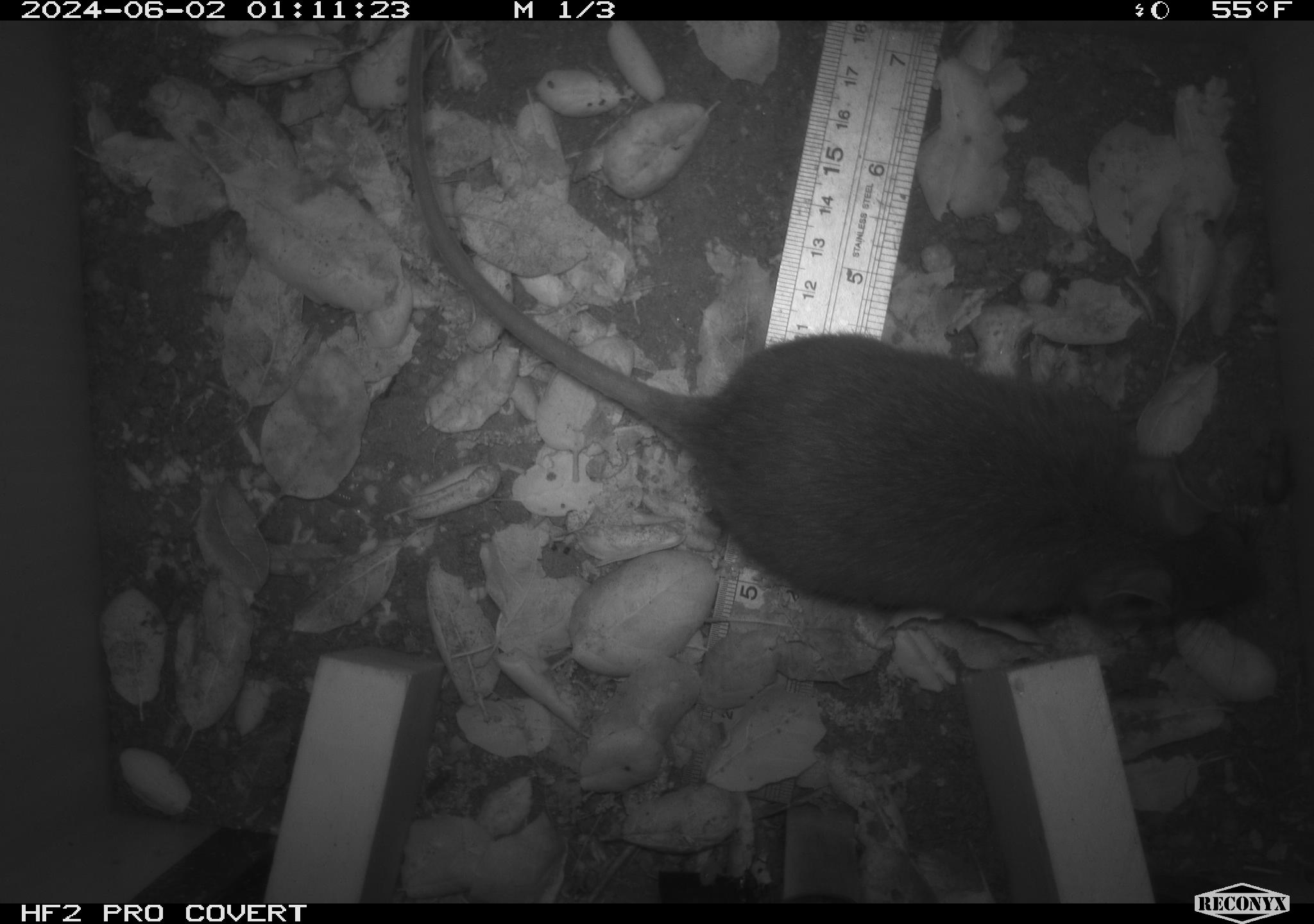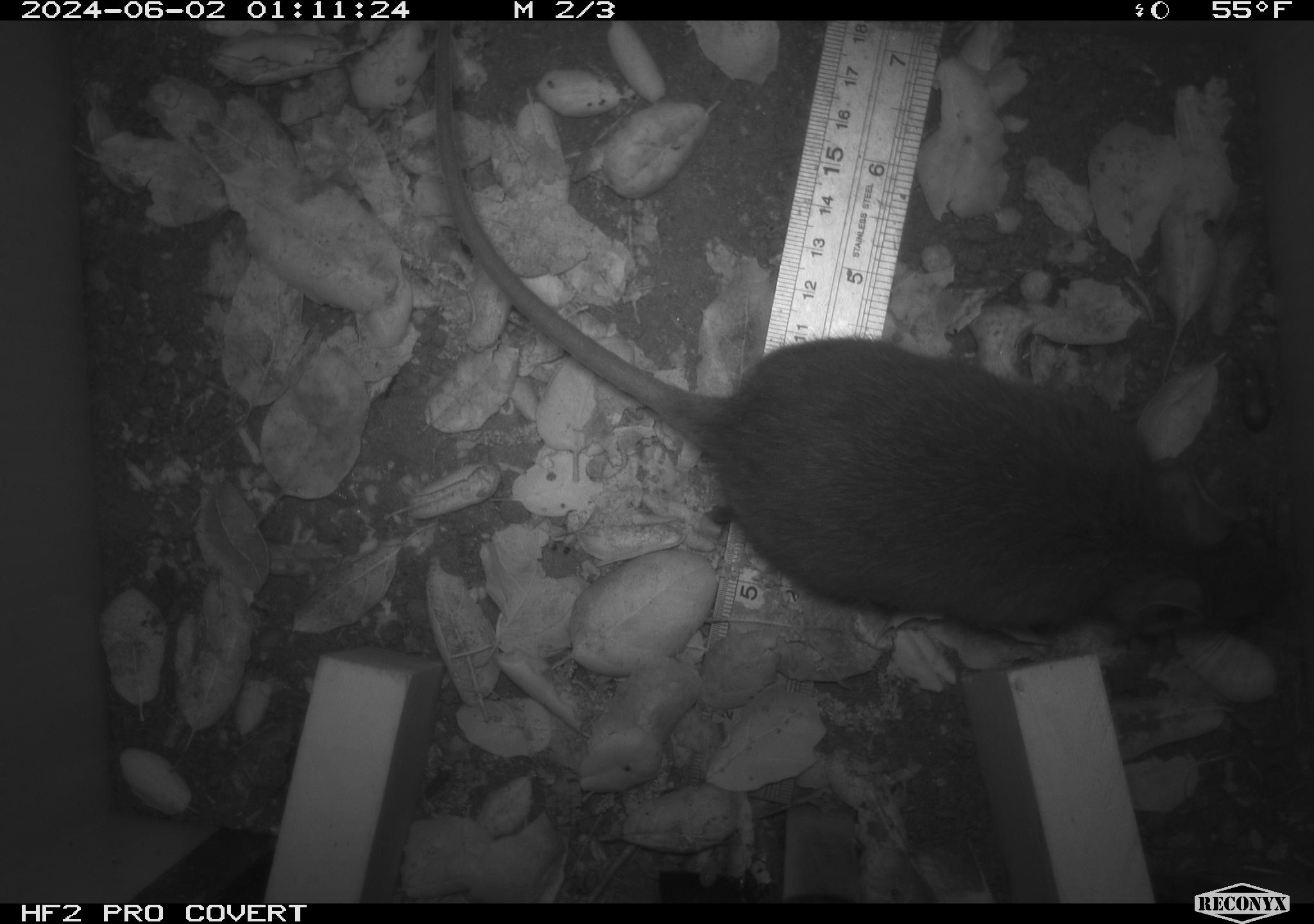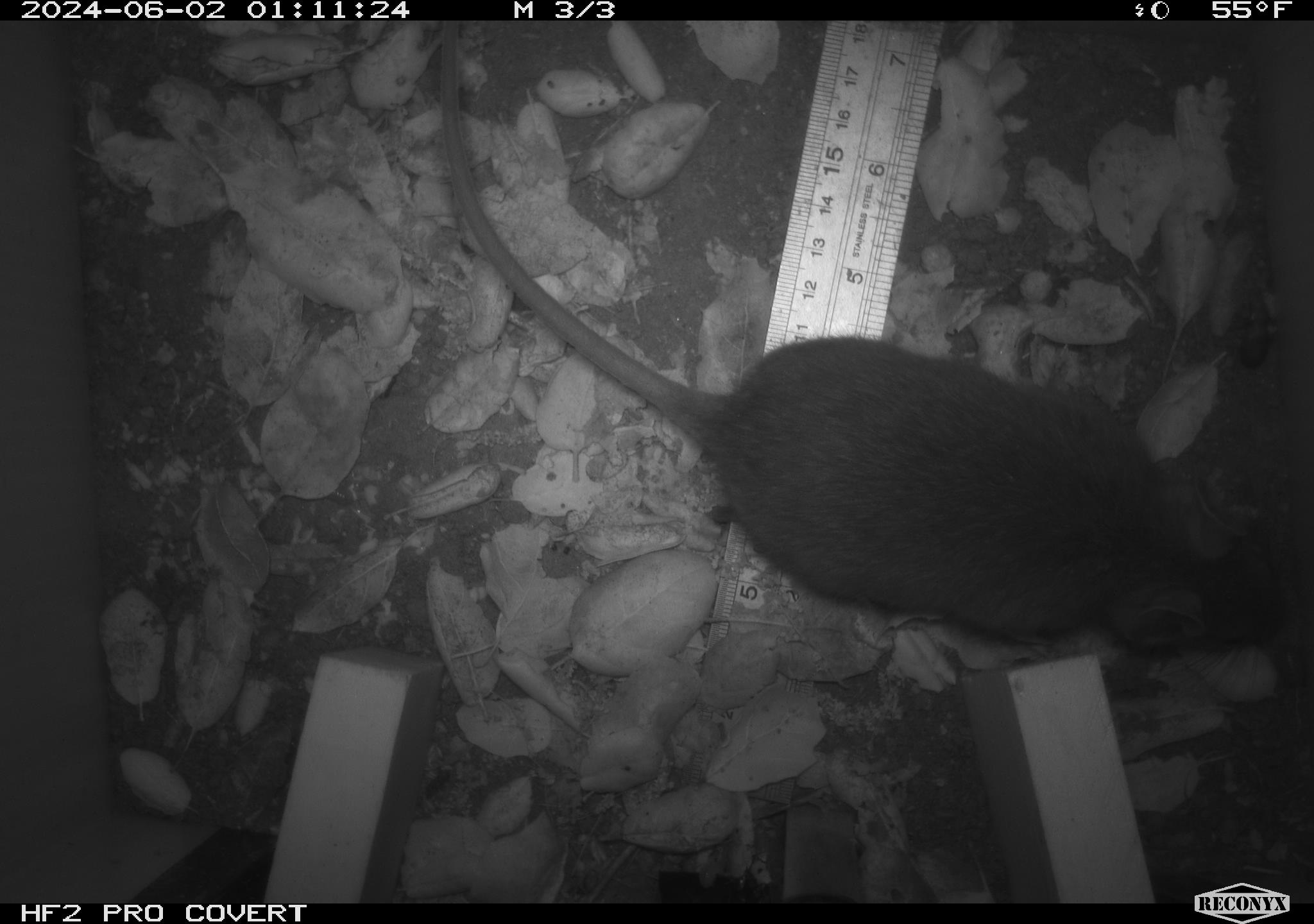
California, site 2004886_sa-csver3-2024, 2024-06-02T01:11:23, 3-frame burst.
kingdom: Animalia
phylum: Chordata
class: Mammalia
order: Rodentia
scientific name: Rodentia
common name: rodent